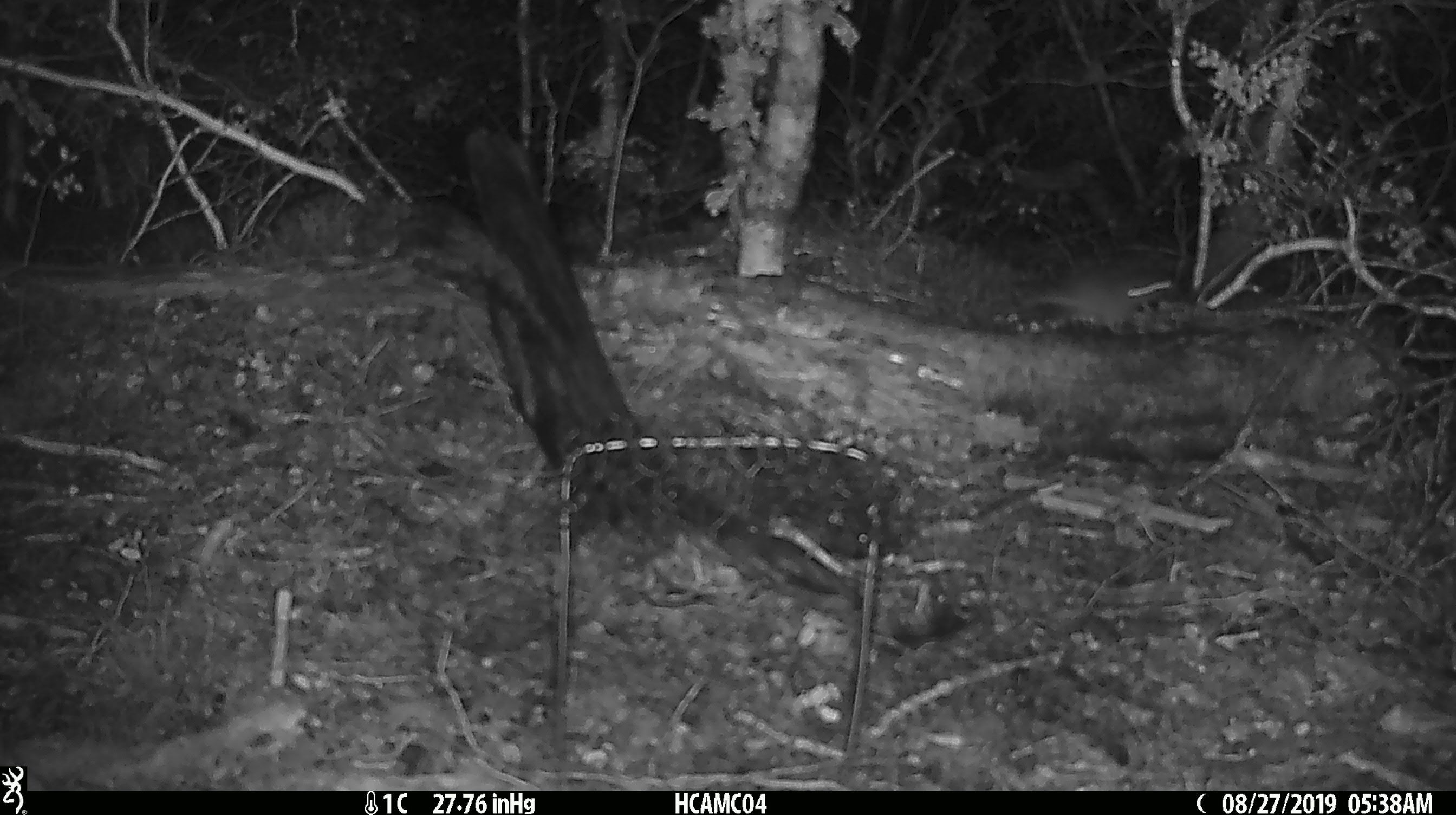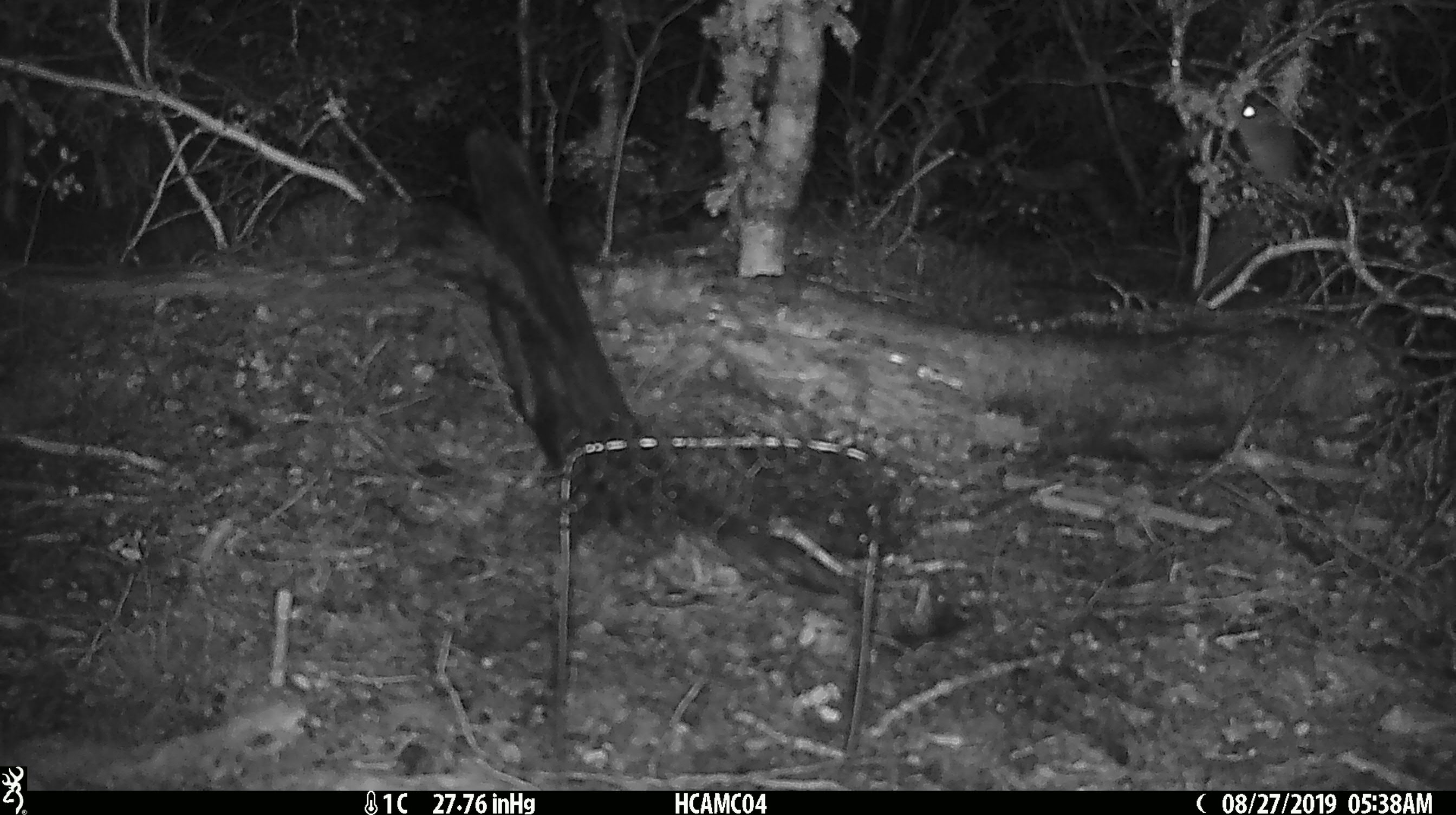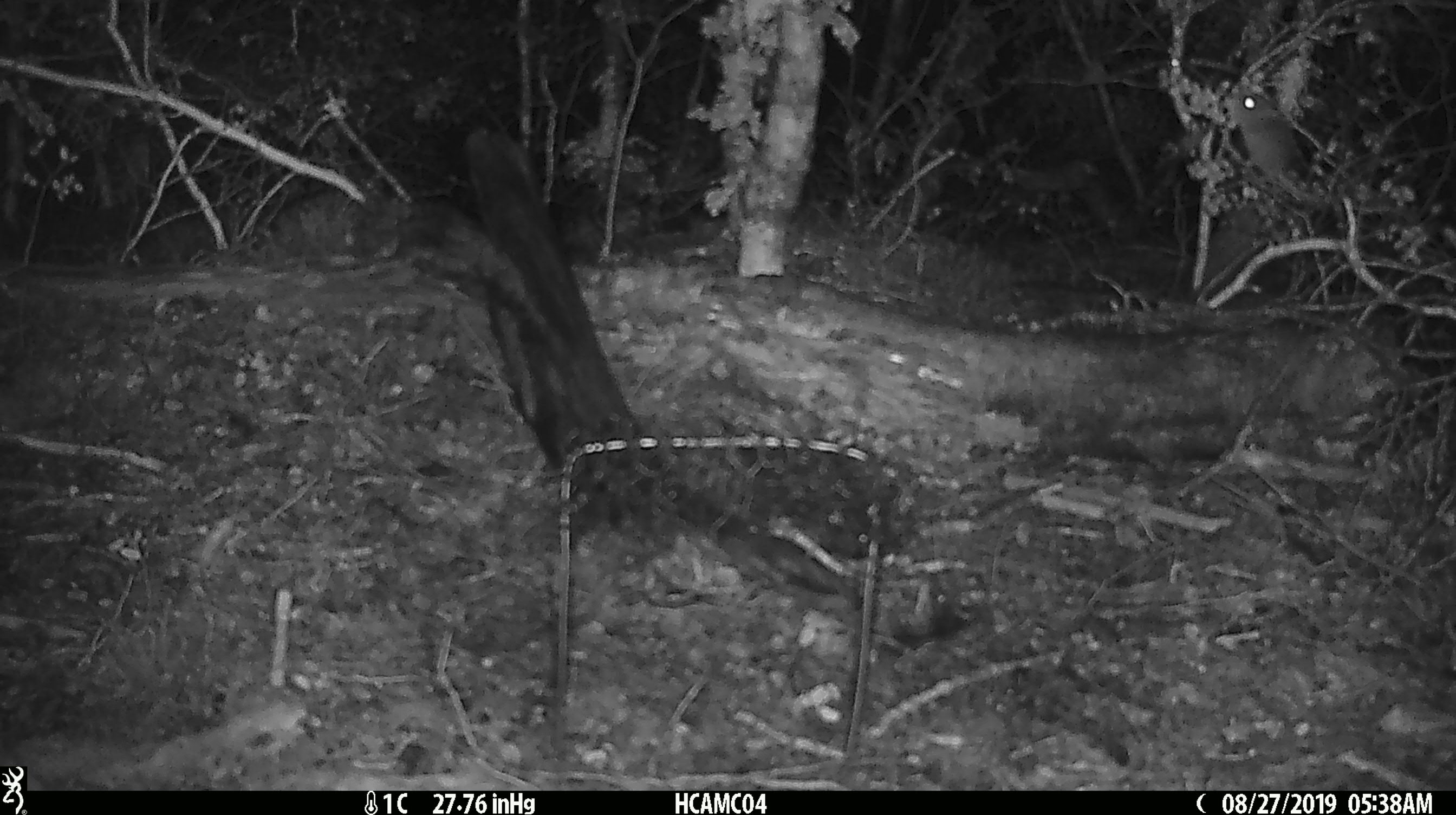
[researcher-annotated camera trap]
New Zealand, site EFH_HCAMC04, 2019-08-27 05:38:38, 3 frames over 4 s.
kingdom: Animalia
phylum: Chordata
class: Mammalia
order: Rodentia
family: Muridae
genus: Mus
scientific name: Mus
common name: mouse